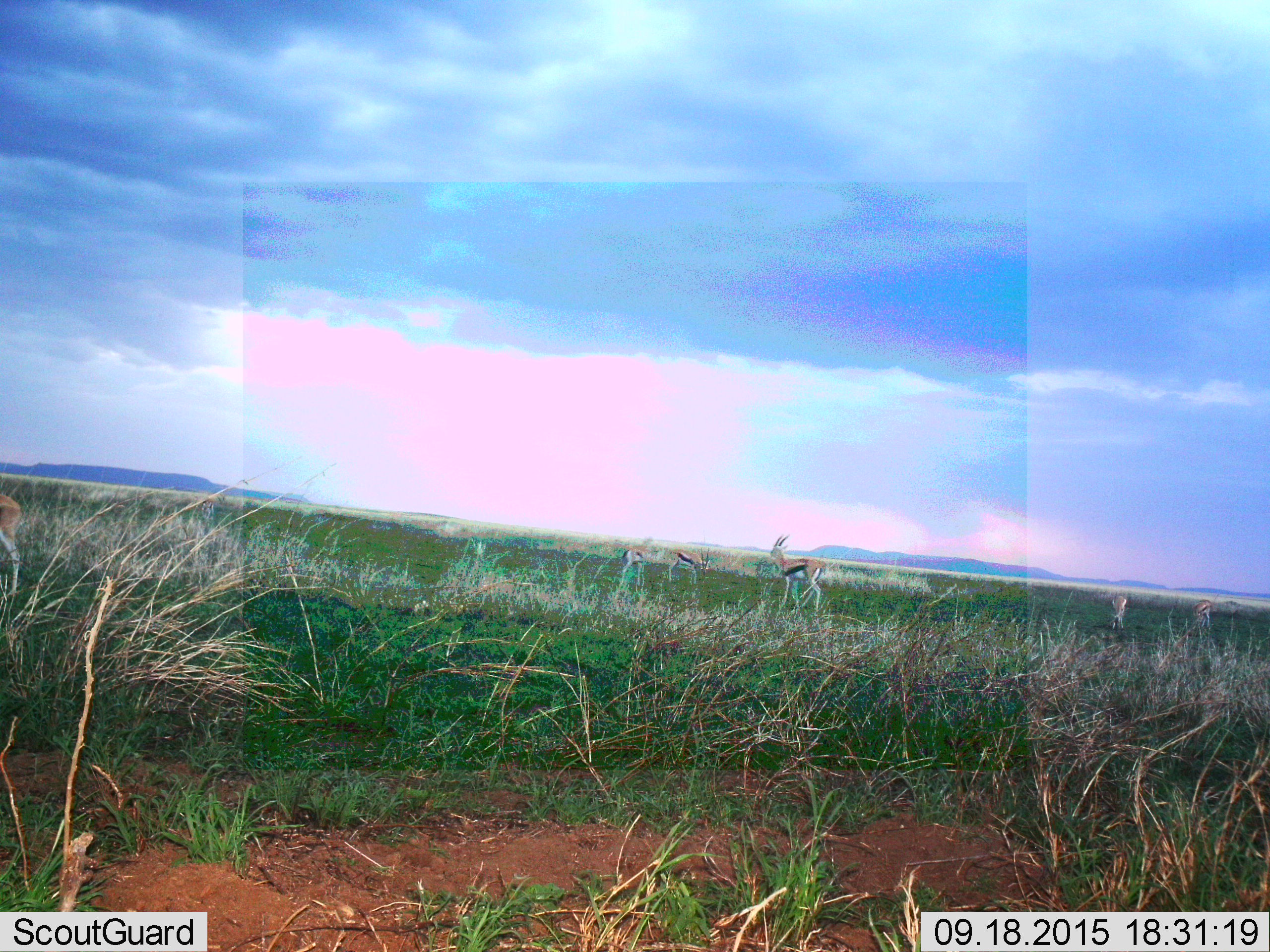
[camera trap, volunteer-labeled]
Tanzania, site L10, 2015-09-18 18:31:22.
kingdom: Animalia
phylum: Chordata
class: Mammalia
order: Artiodactyla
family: Bovidae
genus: Eudorcas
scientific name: Eudorcas thomsonii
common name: thomson's gazelle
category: gazellethomsons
Gazellethomsons (thomson's gazelle) (Eudorcas thomsonii), count 6. Behavior (volunteer vote fractions): standing 67%, resting 0%, moving 56%, interacting 0%. Young present (vote fraction): 0%. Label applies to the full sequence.